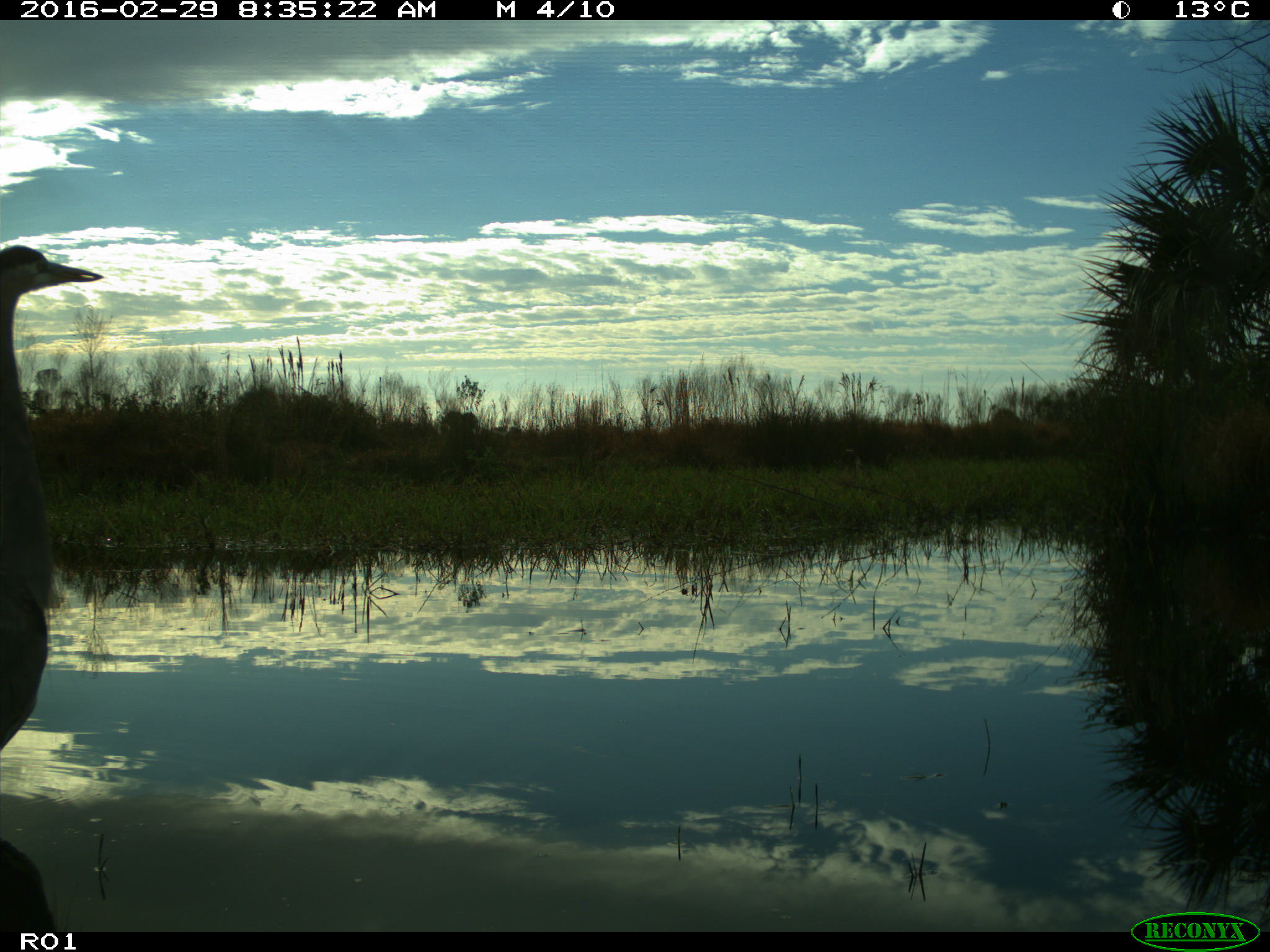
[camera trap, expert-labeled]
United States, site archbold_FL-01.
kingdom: Animalia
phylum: Chordata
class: Aves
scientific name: Aves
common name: birds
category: unidentified bird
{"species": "unidentified bird (birds) (Aves)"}